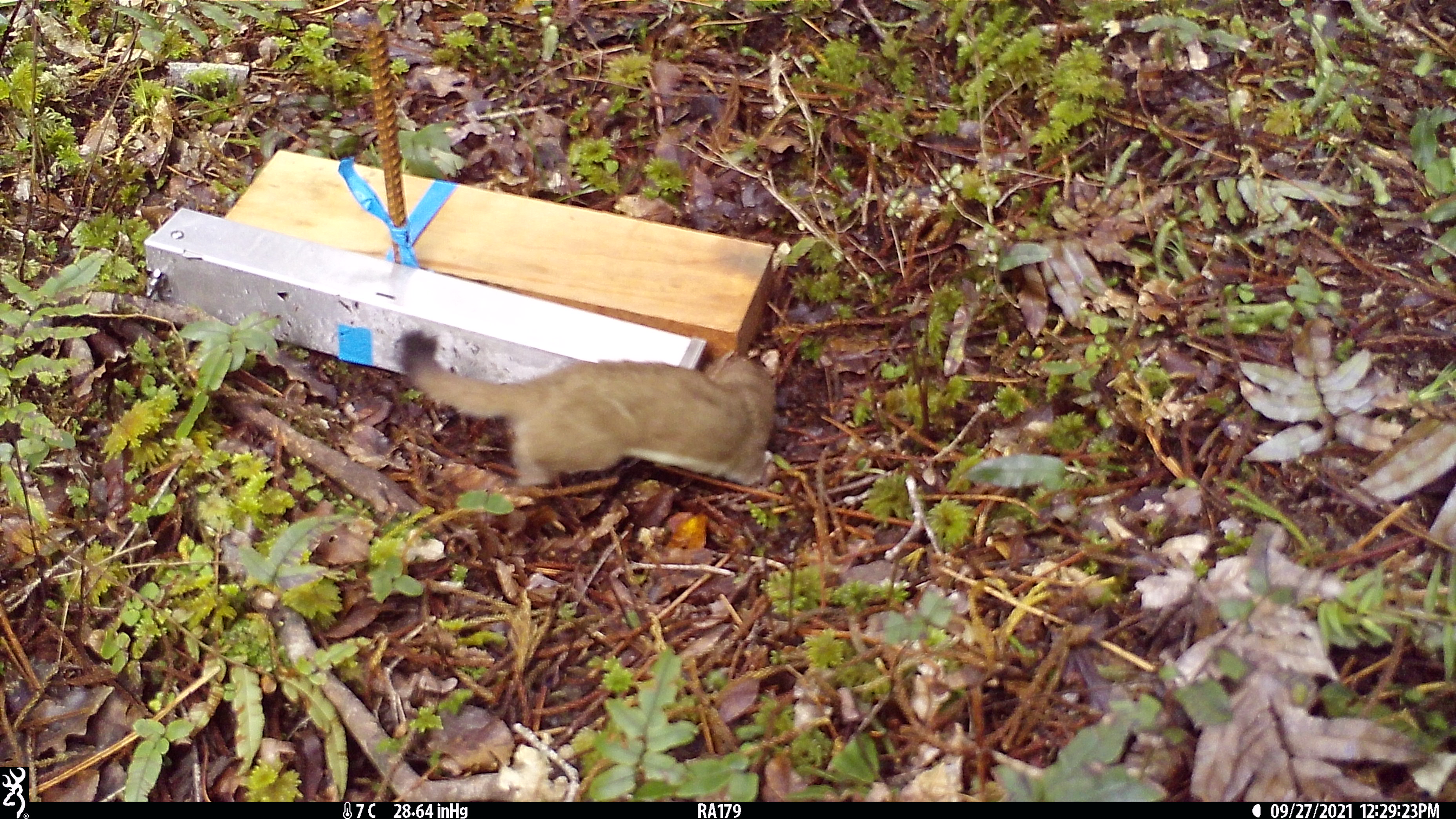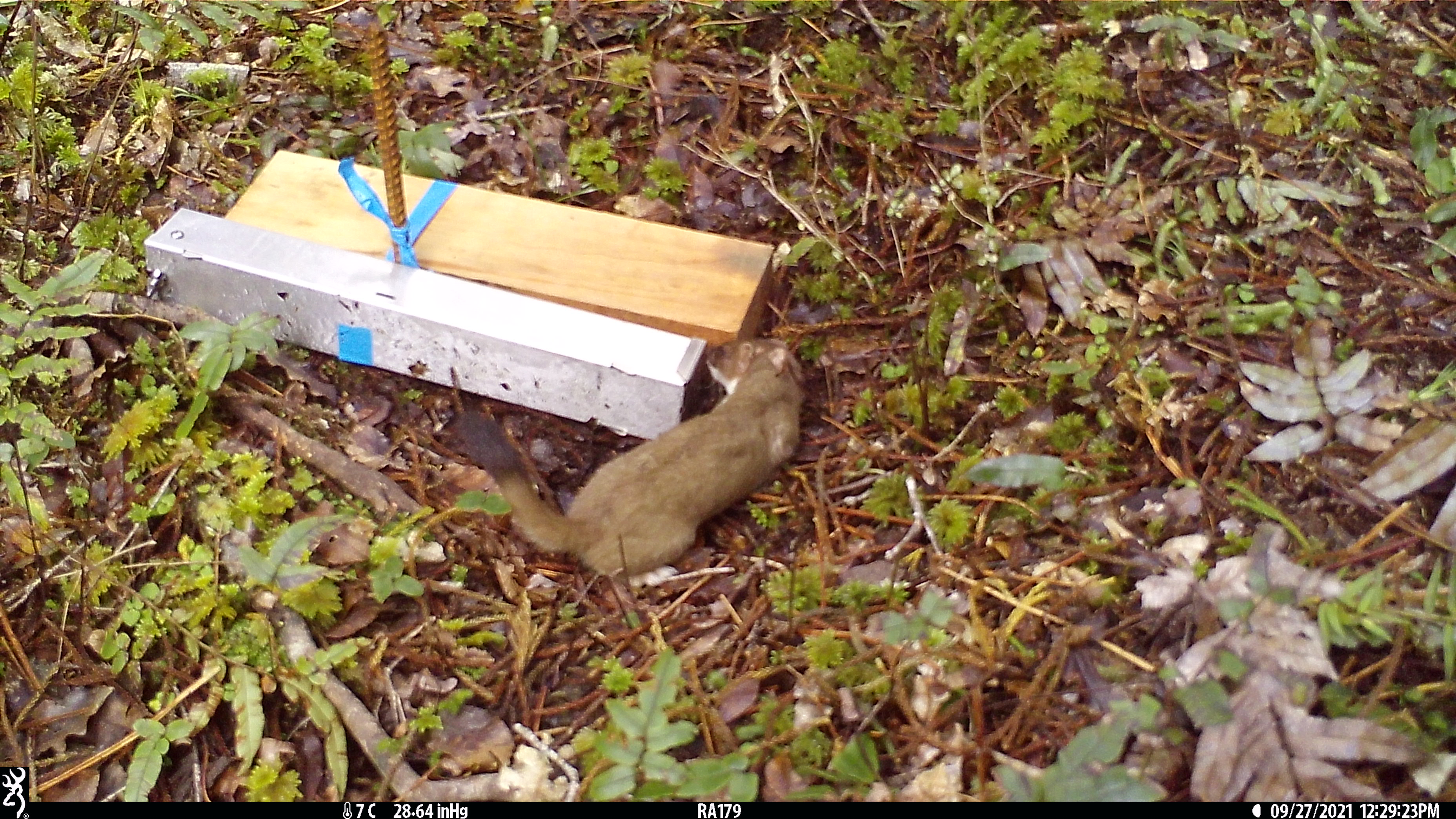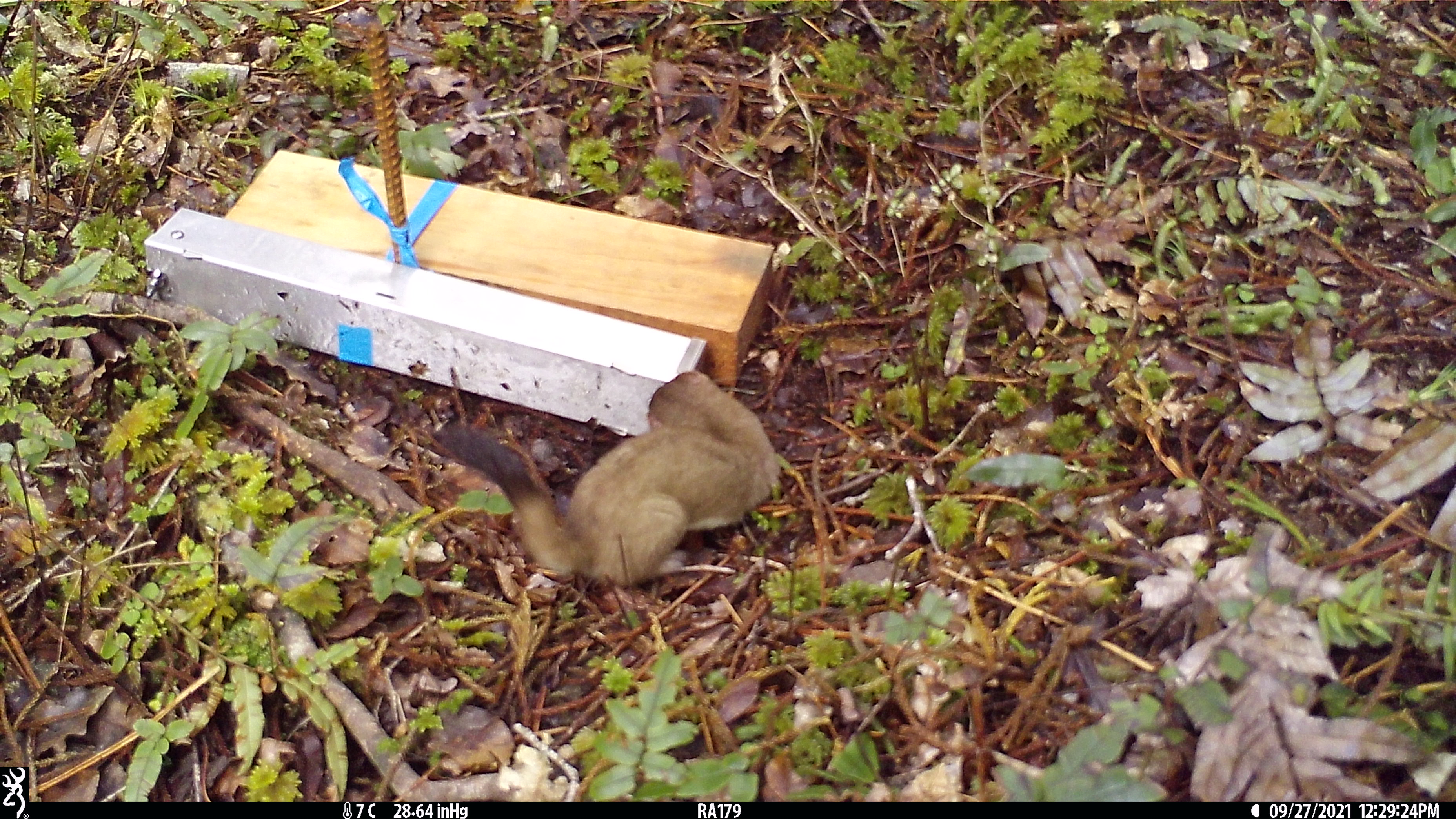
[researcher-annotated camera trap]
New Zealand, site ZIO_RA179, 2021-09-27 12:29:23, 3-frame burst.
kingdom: Animalia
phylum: Chordata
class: Mammalia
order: Carnivora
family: Mustelidae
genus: Mustela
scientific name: Mustela erminea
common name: stoat